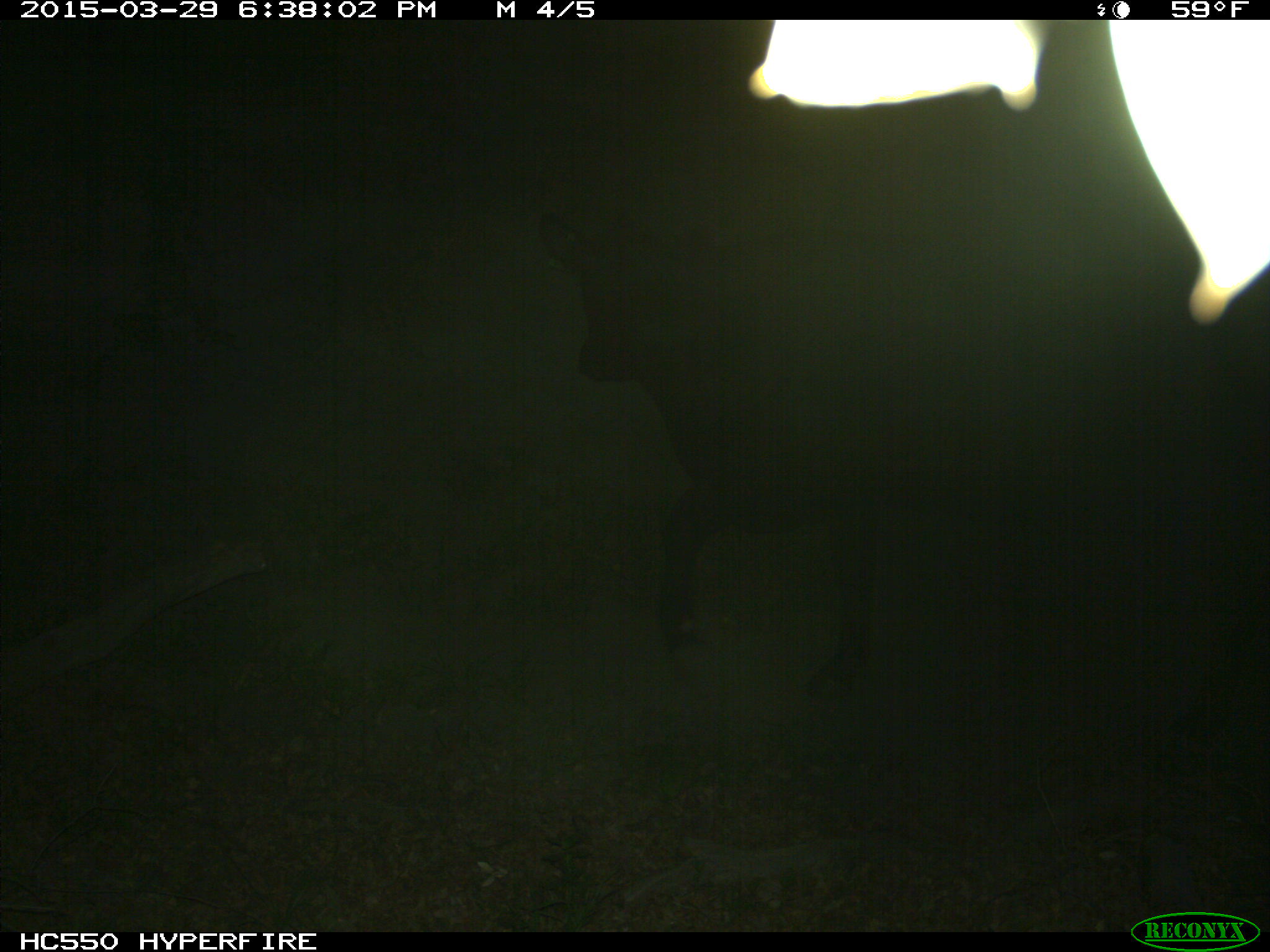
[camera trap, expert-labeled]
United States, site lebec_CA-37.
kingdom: Animalia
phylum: Chordata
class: Mammalia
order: Artiodactyla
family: Bovidae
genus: Bos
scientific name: Bos taurus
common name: domestic cow